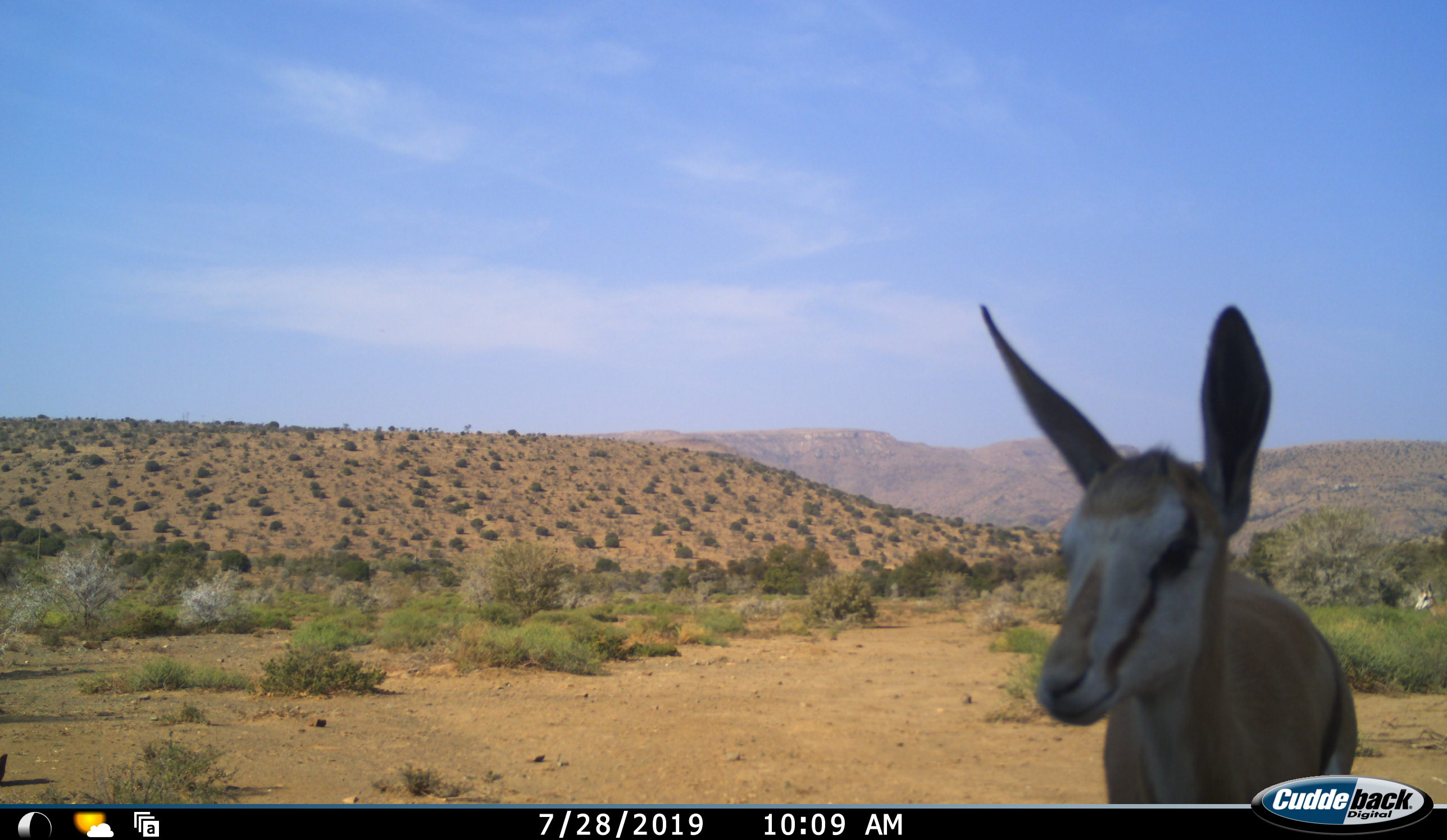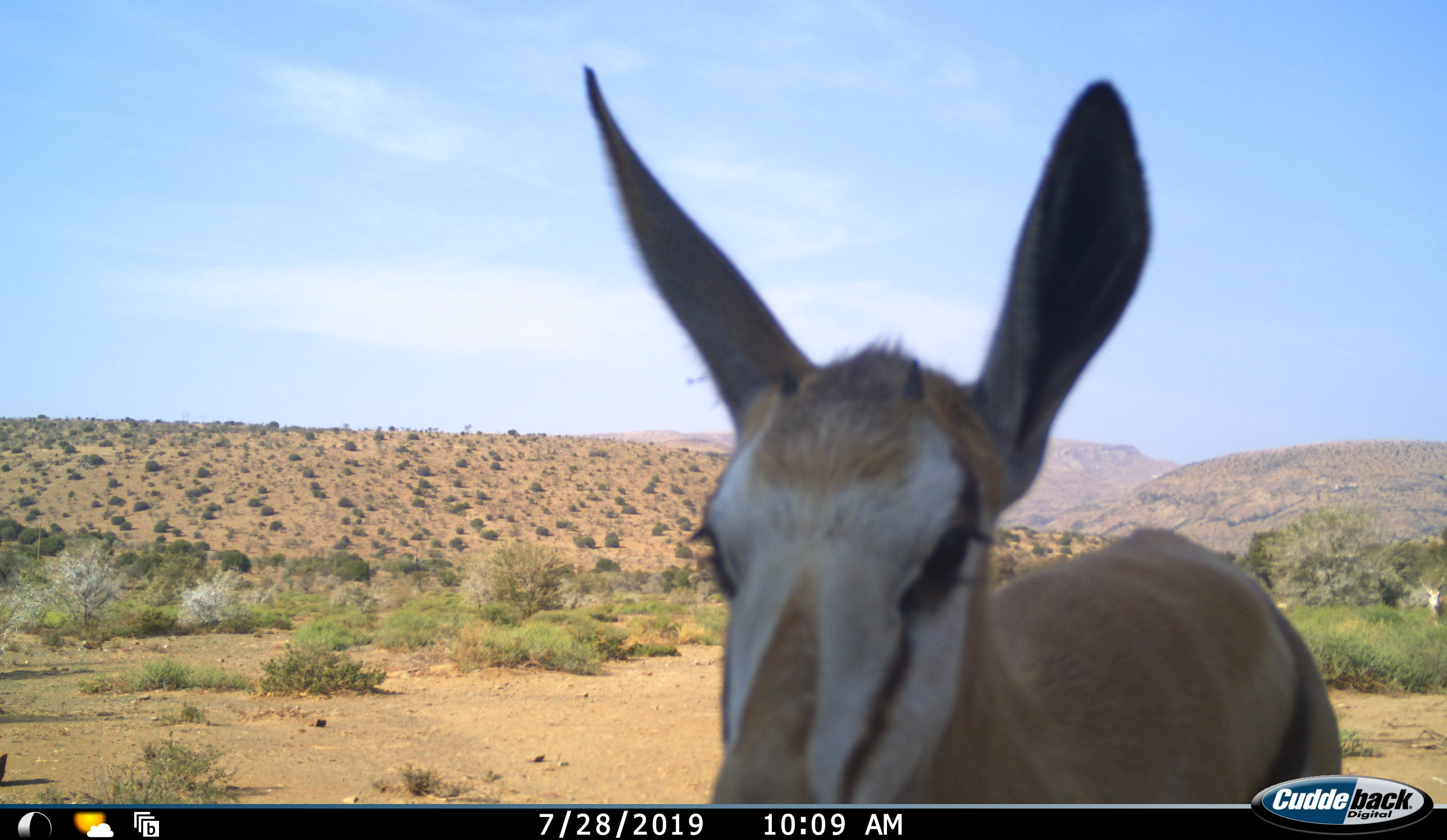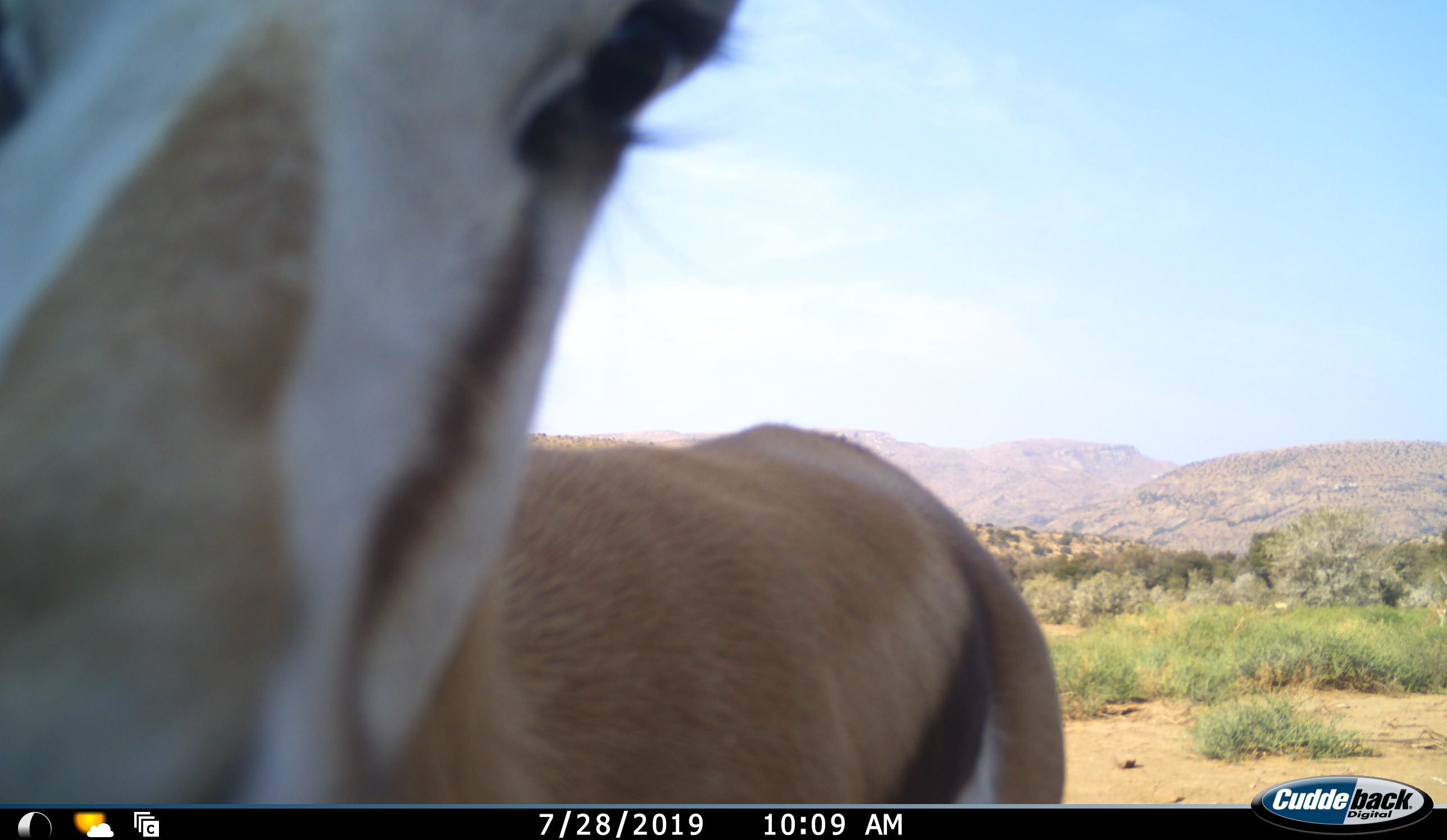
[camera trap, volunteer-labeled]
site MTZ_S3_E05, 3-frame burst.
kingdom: Animalia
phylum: Chordata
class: Mammalia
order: Artiodactyla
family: Bovidae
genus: Antidorcas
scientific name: Antidorcas marsupialis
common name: springbok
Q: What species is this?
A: Springbok (Antidorcas marsupialis).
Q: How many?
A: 2.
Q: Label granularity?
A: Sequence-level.